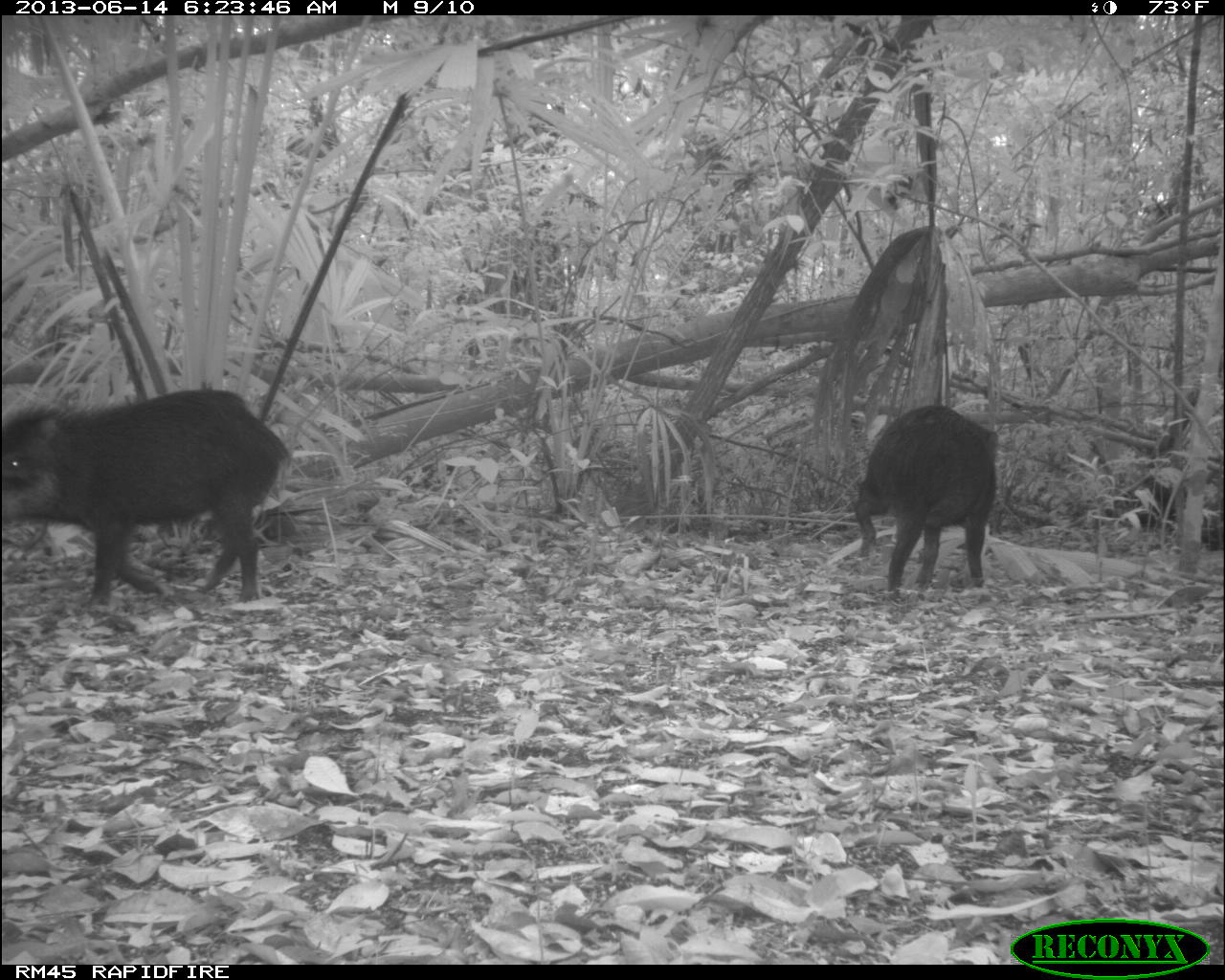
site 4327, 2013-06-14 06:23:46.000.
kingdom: Animalia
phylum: Chordata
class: Mammalia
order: Artiodactyla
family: Tayassuidae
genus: Tayassu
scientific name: Tayassu pecari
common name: white-lipped peccary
Tayassu pecari (white-lipped peccary), count 12.